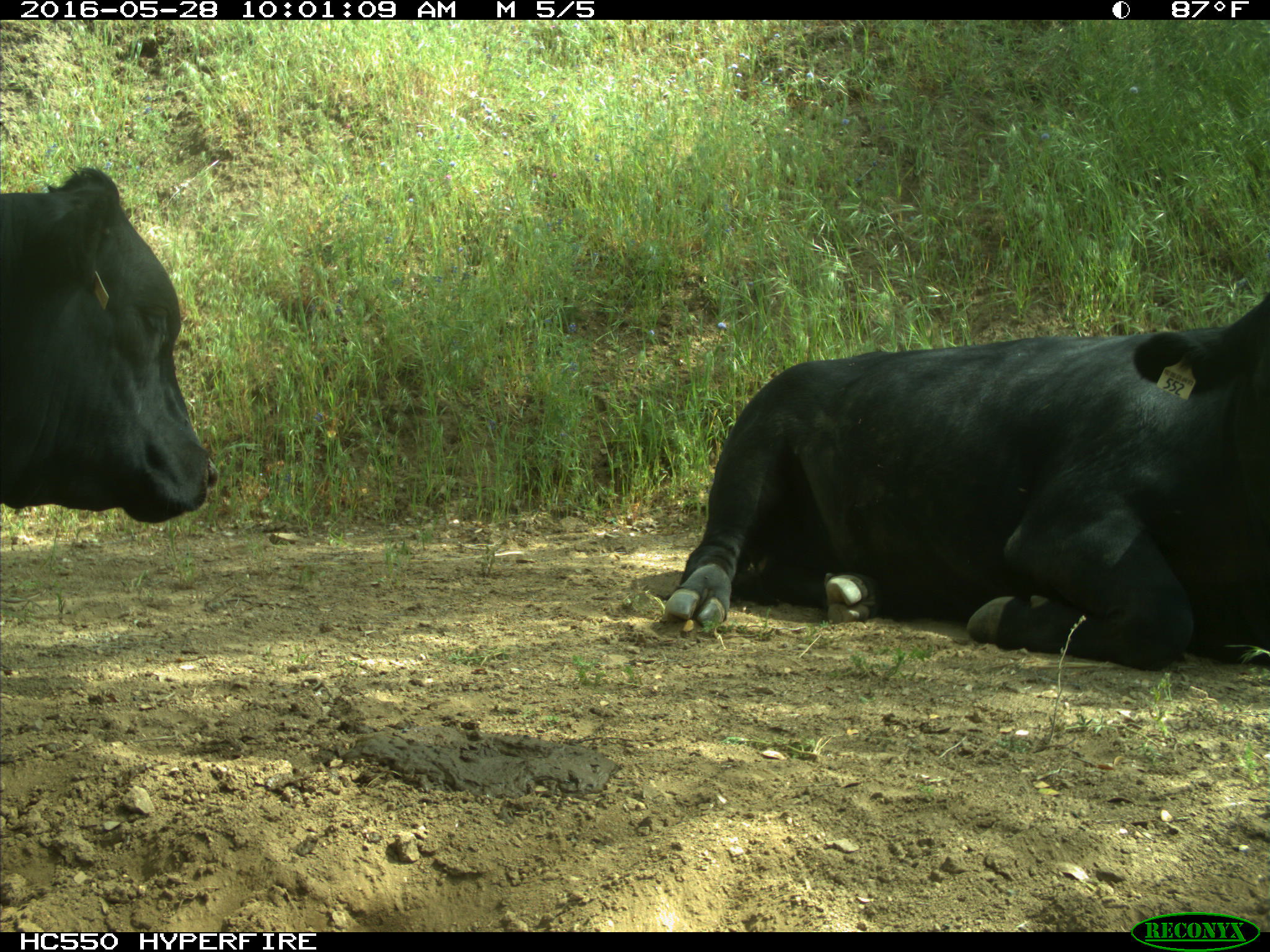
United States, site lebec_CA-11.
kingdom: Animalia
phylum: Chordata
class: Mammalia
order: Artiodactyla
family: Bovidae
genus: Bos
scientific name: Bos taurus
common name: domestic cow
Bos taurus (domestic cow).